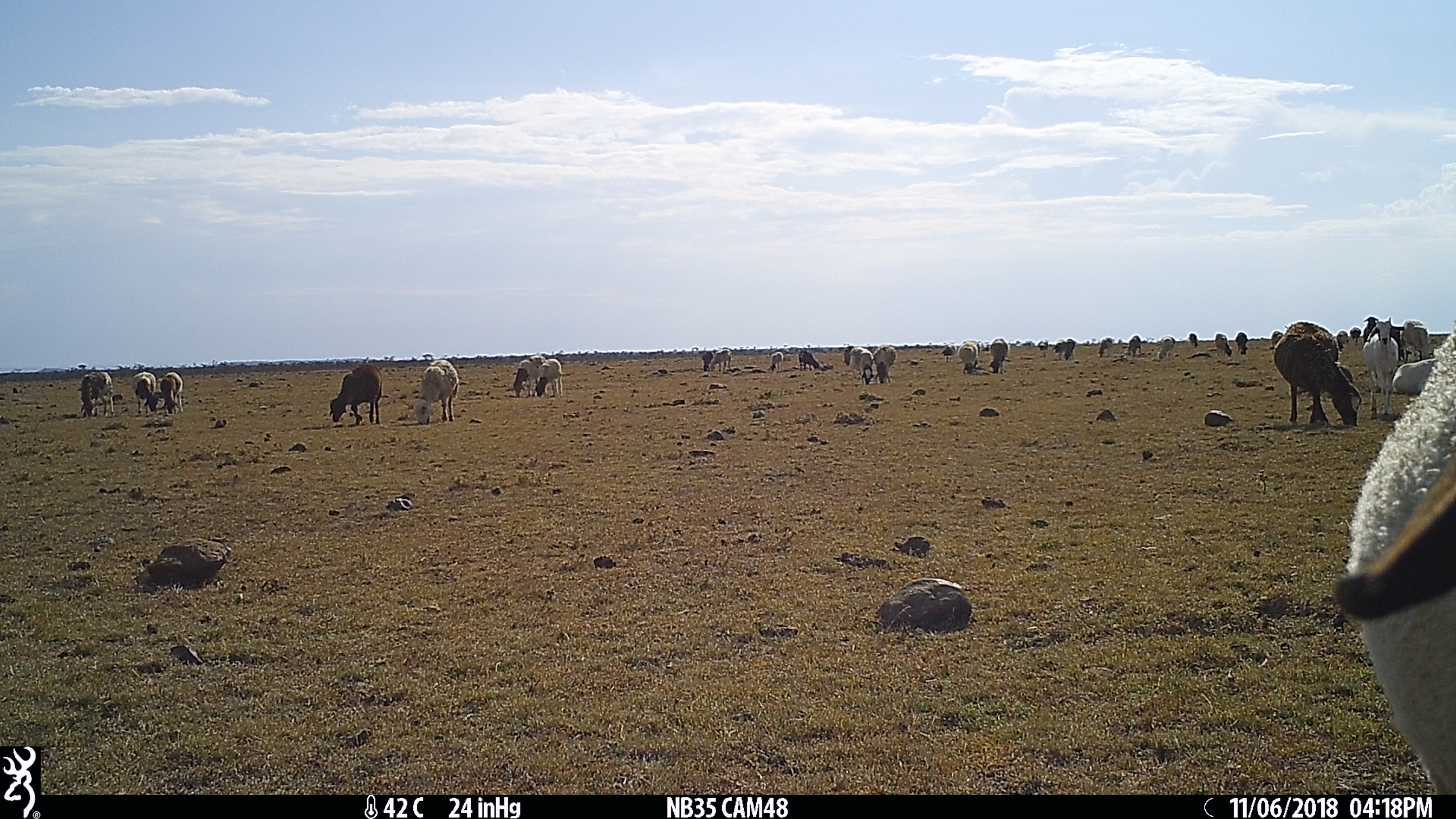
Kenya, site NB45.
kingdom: Animalia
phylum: Chordata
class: Mammalia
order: Artiodactyla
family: Bovidae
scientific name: Bovidae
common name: sheep or goat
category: shoat